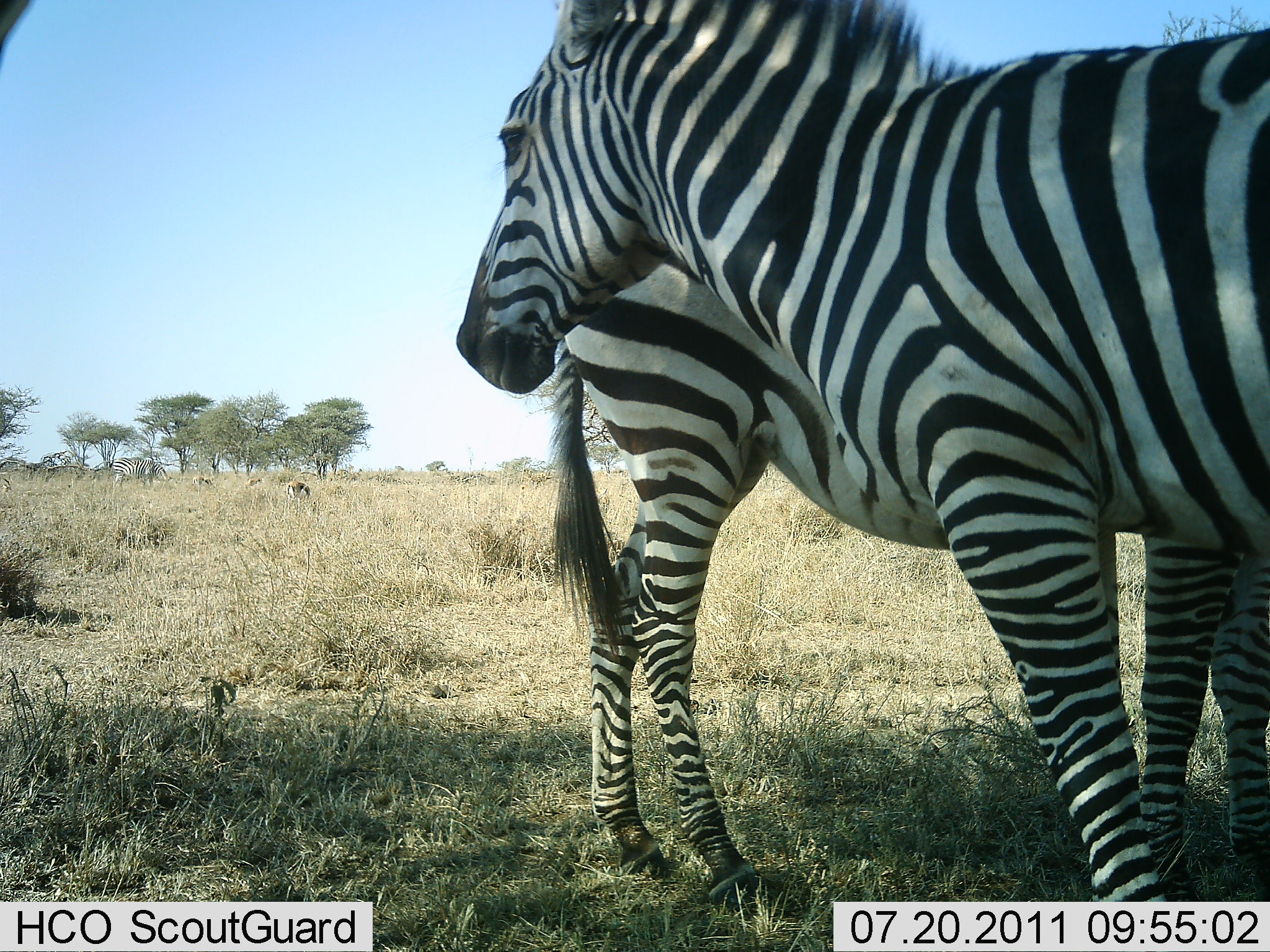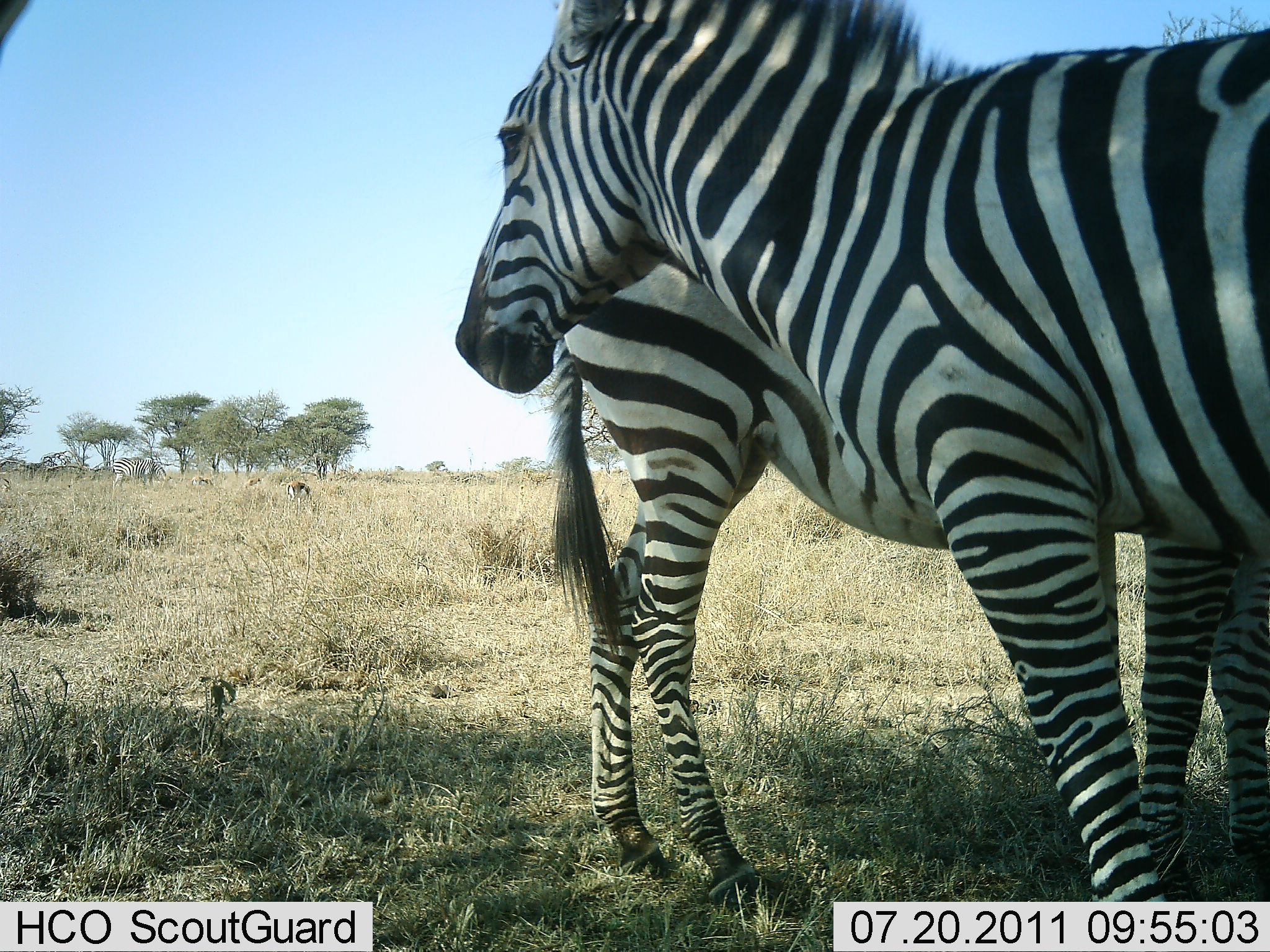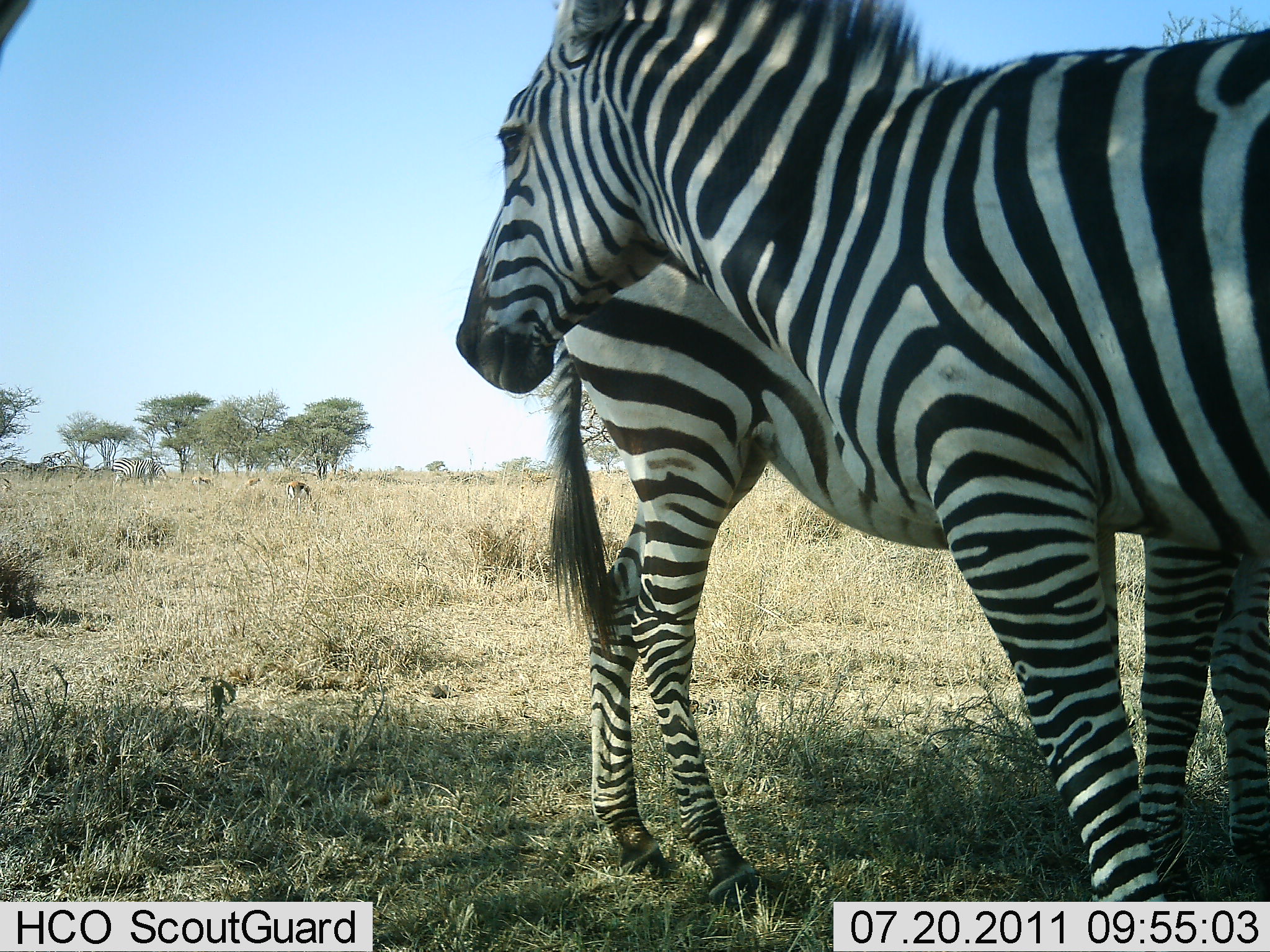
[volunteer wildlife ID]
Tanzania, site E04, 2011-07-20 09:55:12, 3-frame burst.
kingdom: Animalia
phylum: Chordata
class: Mammalia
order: Perissodactyla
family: Equidae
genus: Equus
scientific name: Equus quagga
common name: plains zebra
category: zebra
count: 2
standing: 94%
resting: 0%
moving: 0%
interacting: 19%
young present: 0%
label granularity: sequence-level